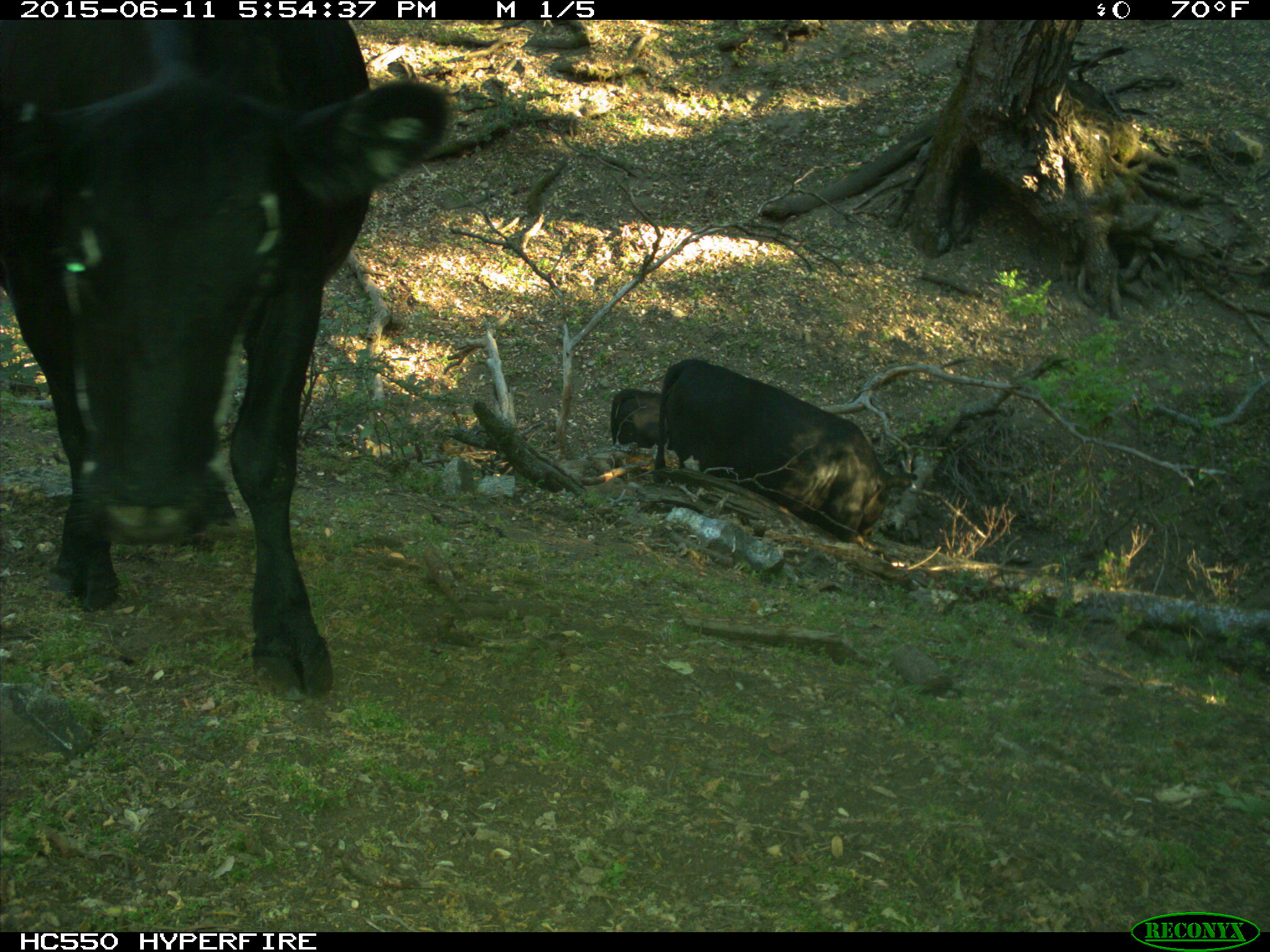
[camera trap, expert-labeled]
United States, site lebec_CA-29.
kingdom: Animalia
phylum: Chordata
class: Mammalia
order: Artiodactyla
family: Bovidae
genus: Bos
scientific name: Bos taurus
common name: domestic cow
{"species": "Bos taurus (domestic cow)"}